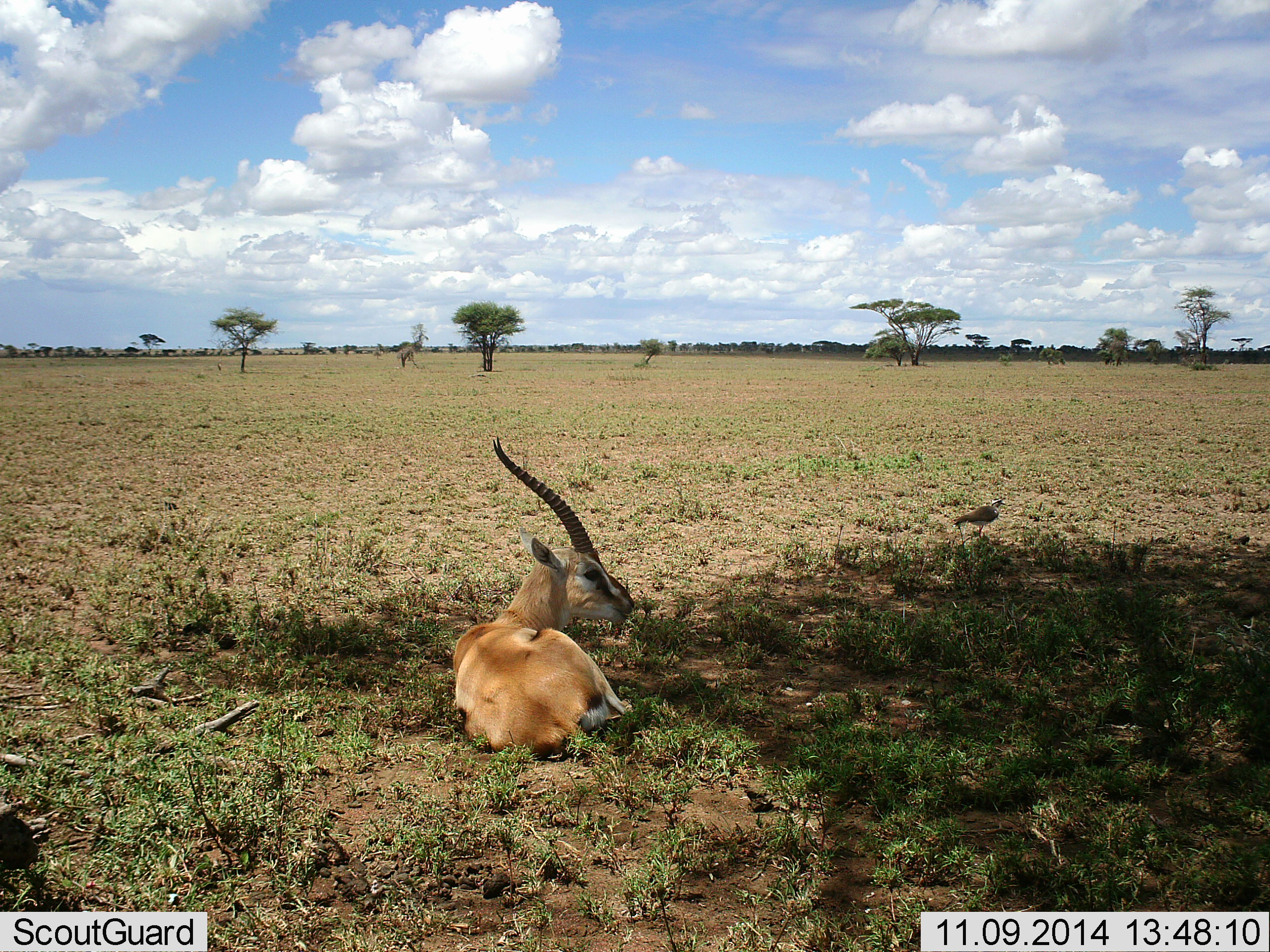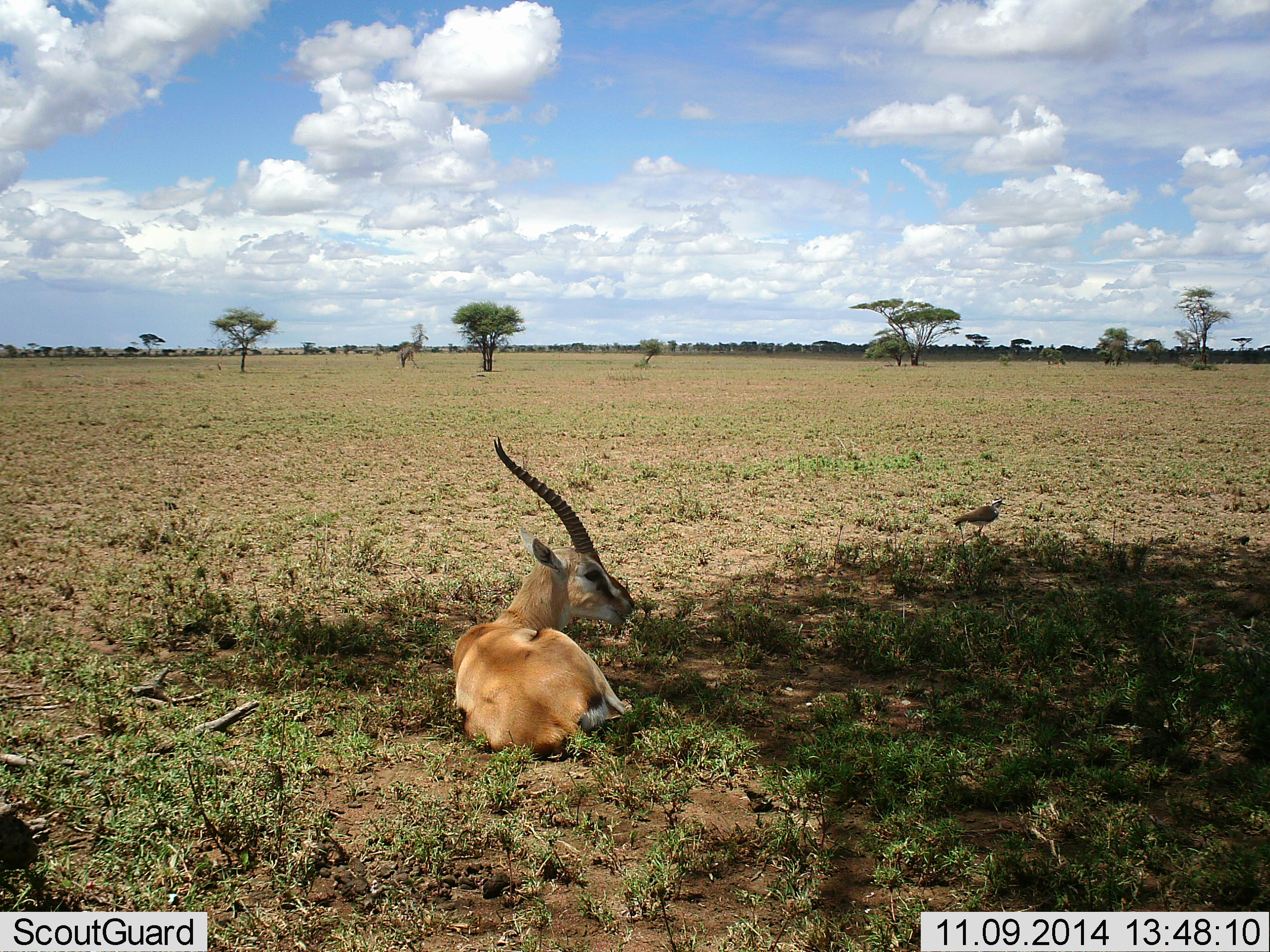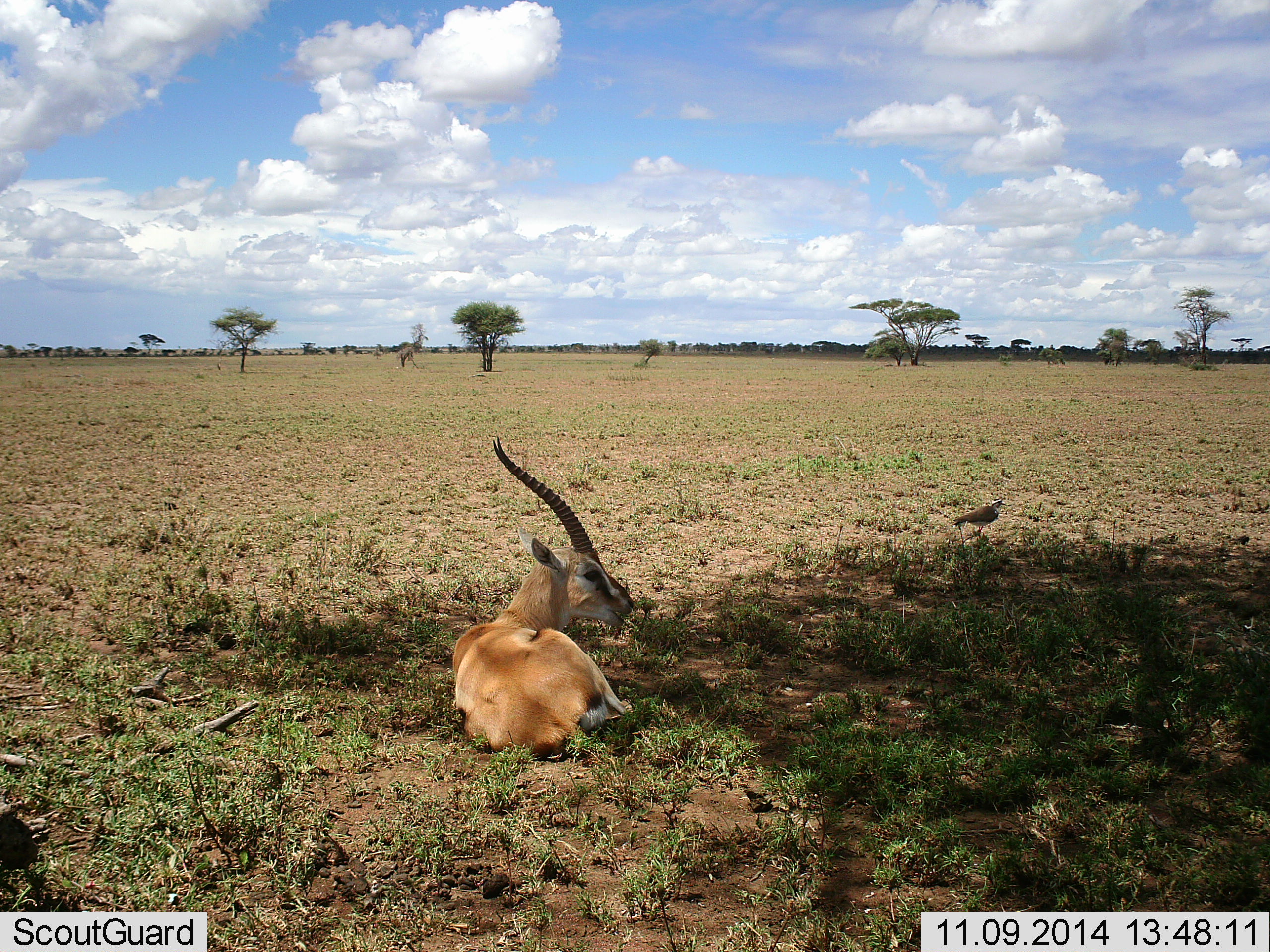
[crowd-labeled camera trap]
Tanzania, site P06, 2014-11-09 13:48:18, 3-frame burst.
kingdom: Animalia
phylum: Chordata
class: Mammalia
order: Artiodactyla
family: Bovidae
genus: Eudorcas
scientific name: Eudorcas thomsonii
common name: thomson's gazelle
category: gazellethomsons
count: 1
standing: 0%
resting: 100%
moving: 0%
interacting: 0%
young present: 0%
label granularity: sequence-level